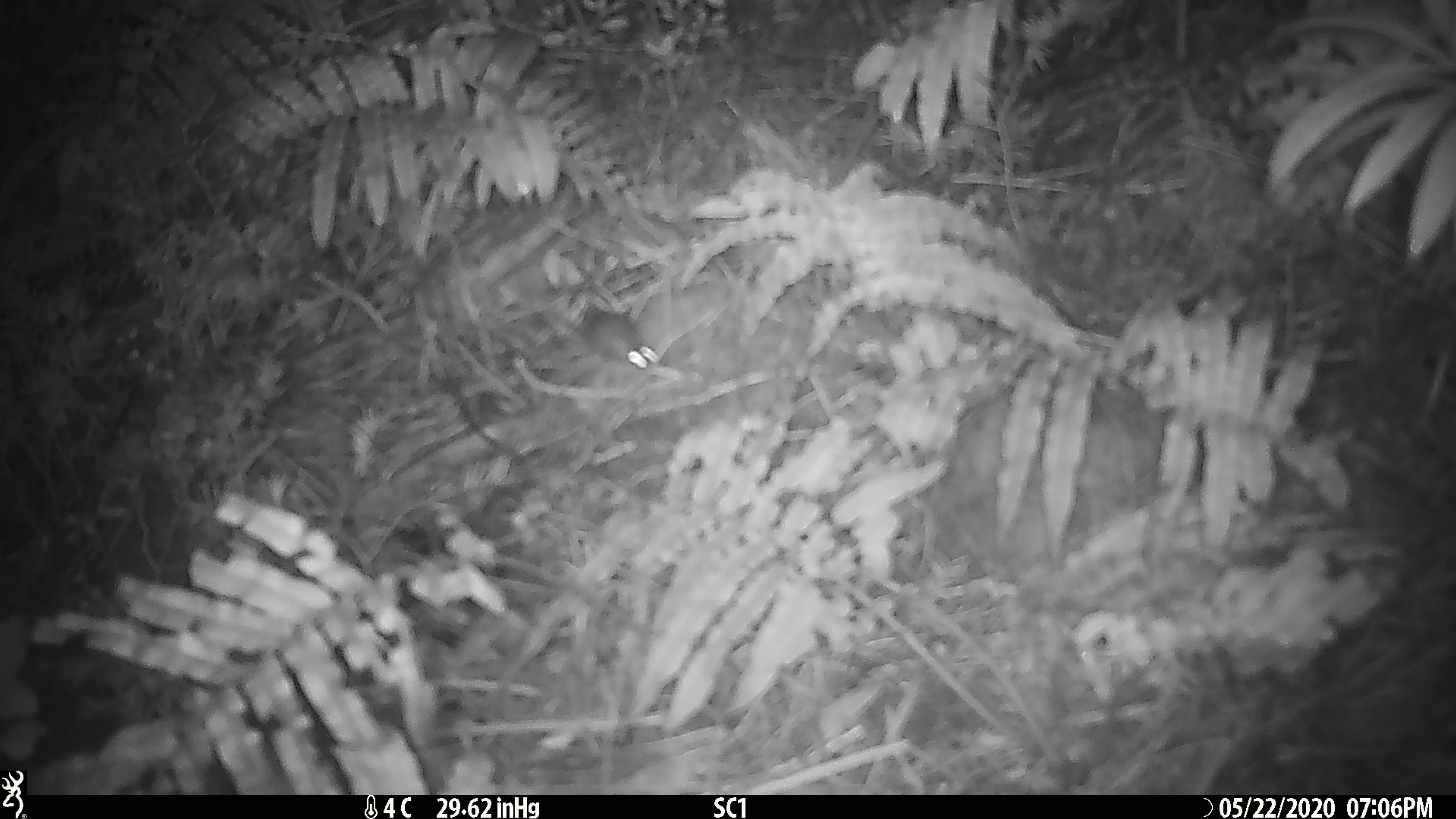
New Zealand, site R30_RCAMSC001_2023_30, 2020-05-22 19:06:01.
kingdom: Animalia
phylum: Chordata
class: Mammalia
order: Rodentia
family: Muridae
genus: Mus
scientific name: Mus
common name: mouse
Mouse (Mus).